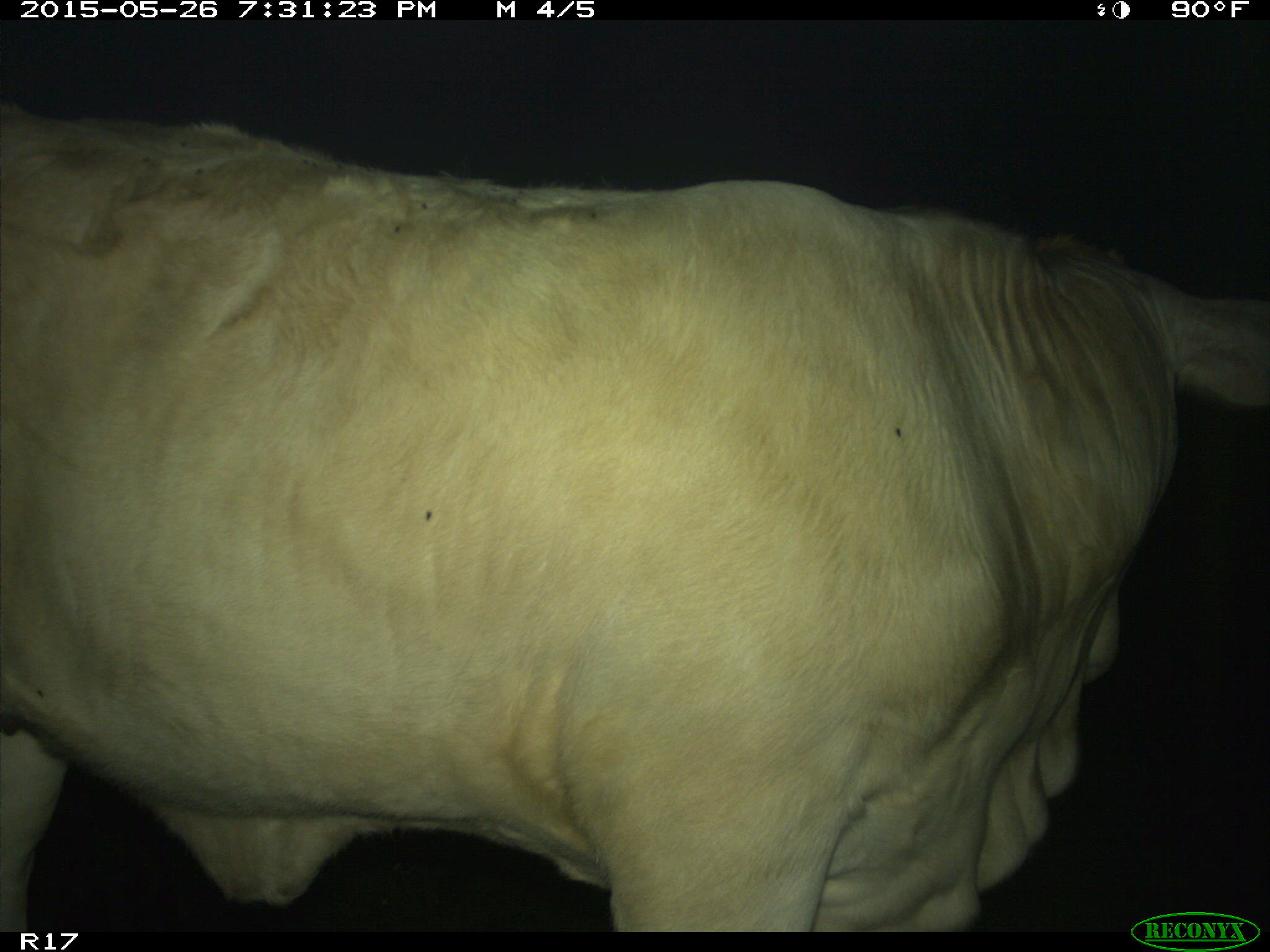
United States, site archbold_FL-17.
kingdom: Animalia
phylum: Chordata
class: Mammalia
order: Artiodactyla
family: Bovidae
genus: Bos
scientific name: Bos taurus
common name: domestic cow